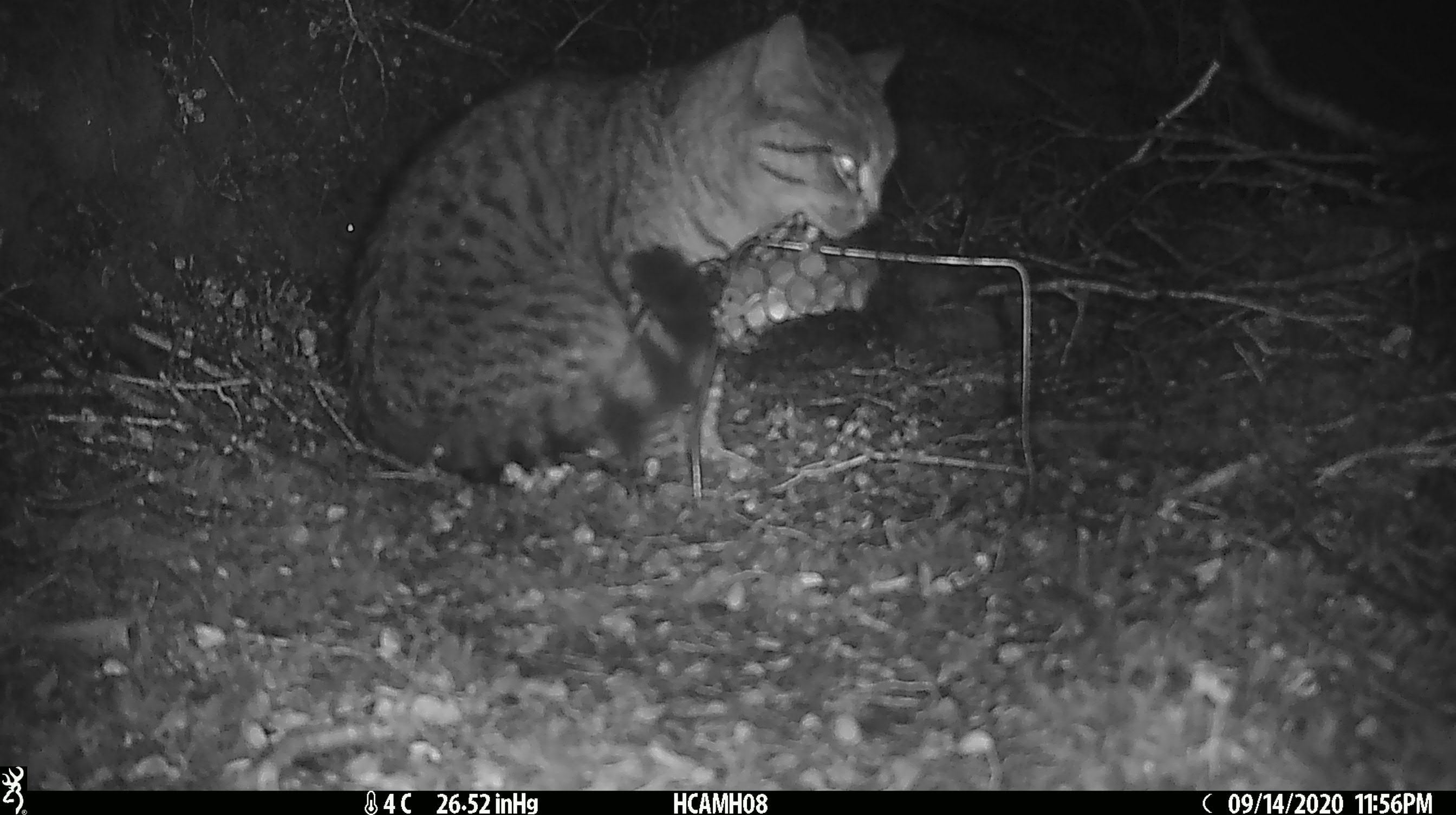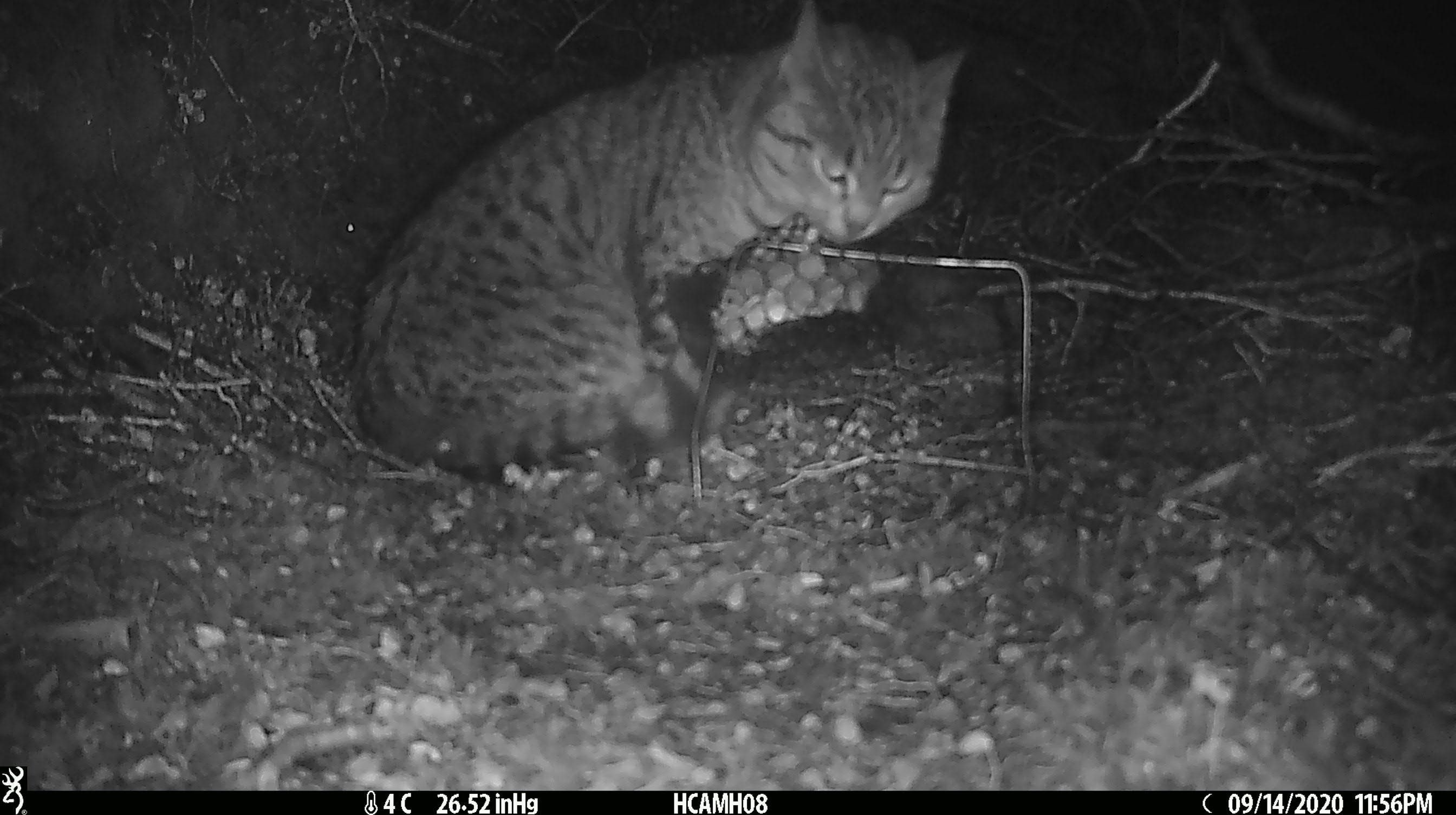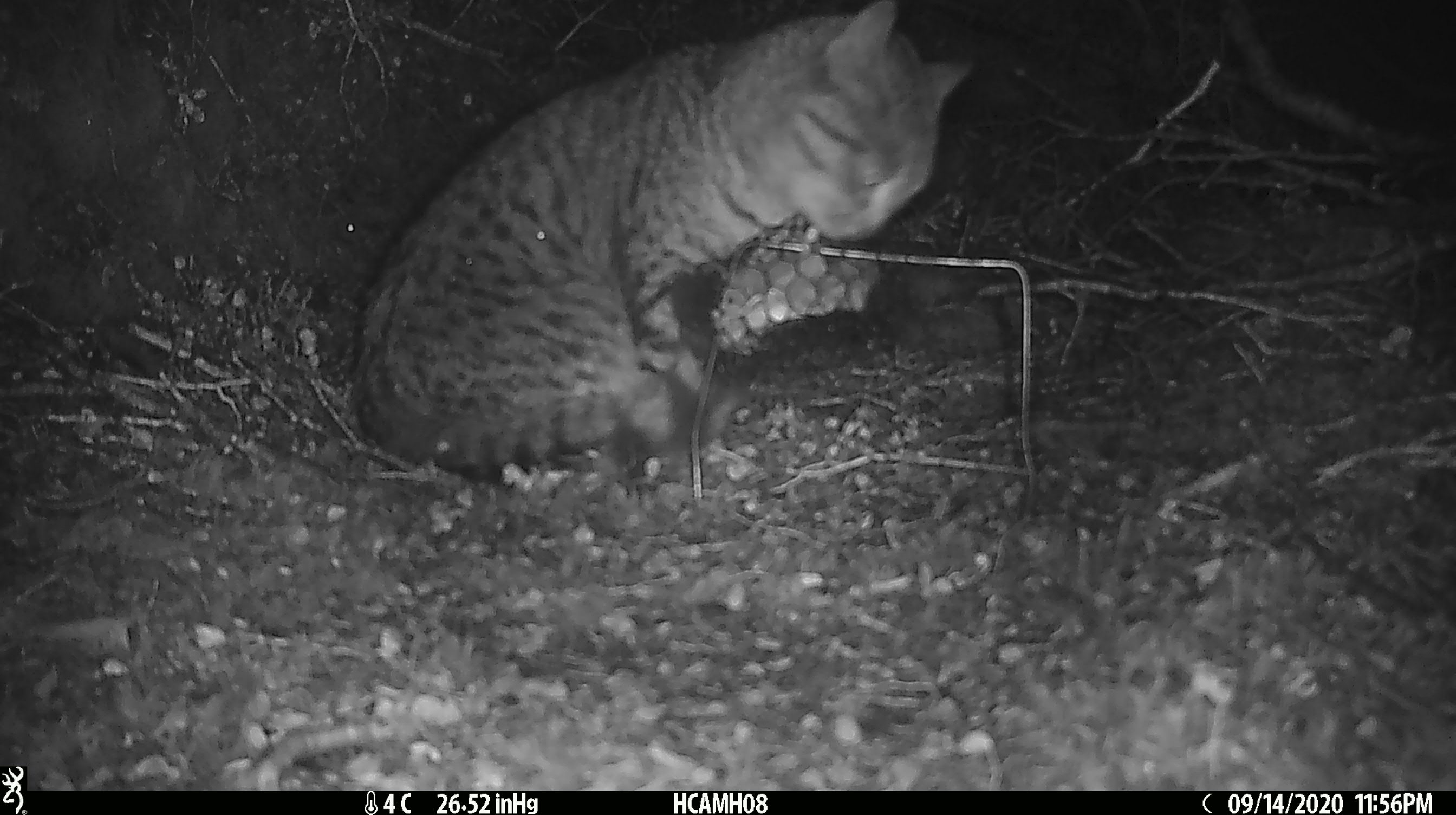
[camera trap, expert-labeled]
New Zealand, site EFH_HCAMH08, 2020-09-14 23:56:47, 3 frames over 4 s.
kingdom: Animalia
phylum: Chordata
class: Mammalia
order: Carnivora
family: Felidae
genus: Felis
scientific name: Felis catus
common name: domestic cat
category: cat